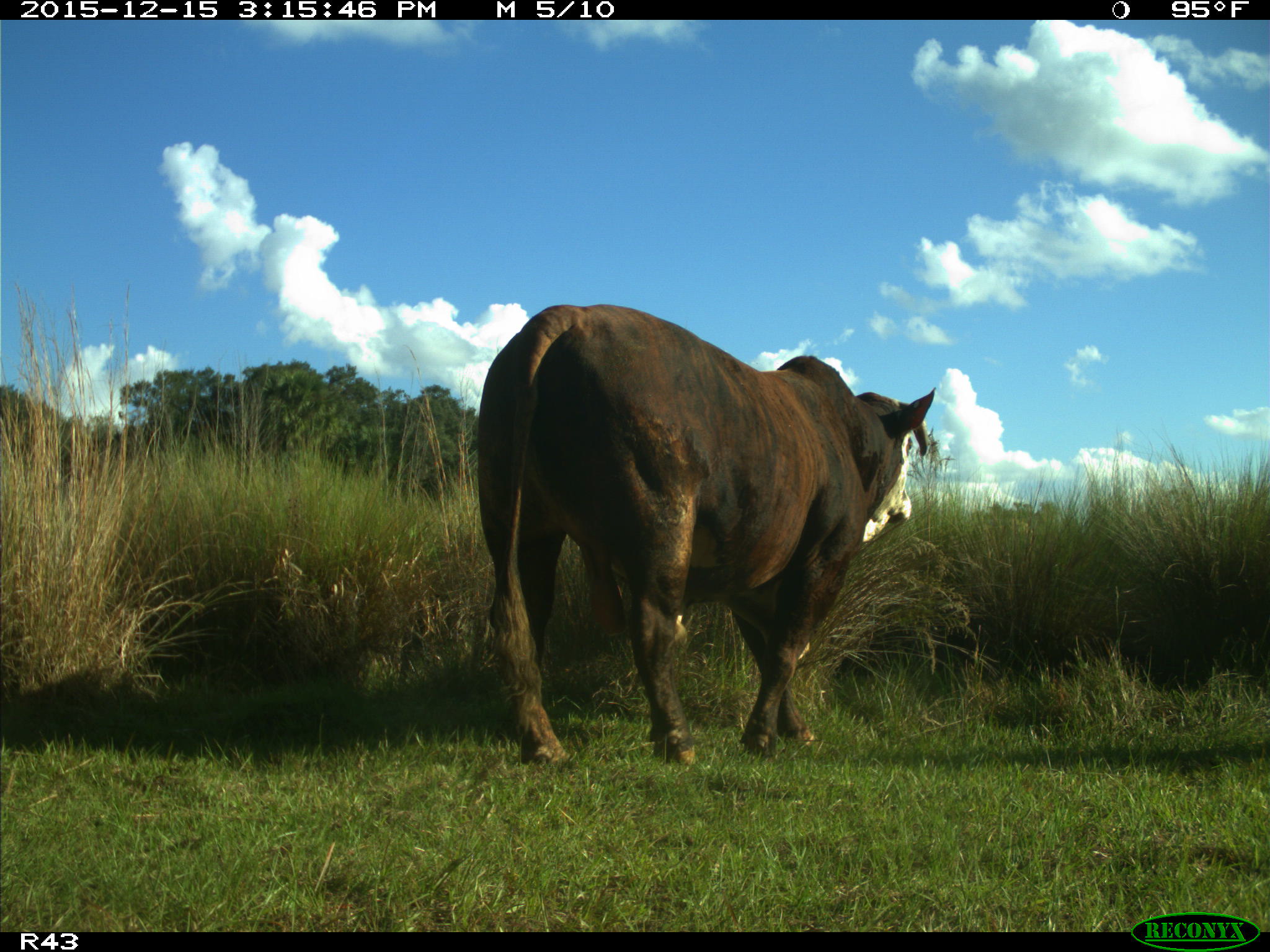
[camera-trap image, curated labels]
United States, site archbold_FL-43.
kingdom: Animalia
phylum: Chordata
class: Mammalia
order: Artiodactyla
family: Bovidae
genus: Bos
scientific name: Bos taurus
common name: domestic cow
Bos taurus (domestic cow).